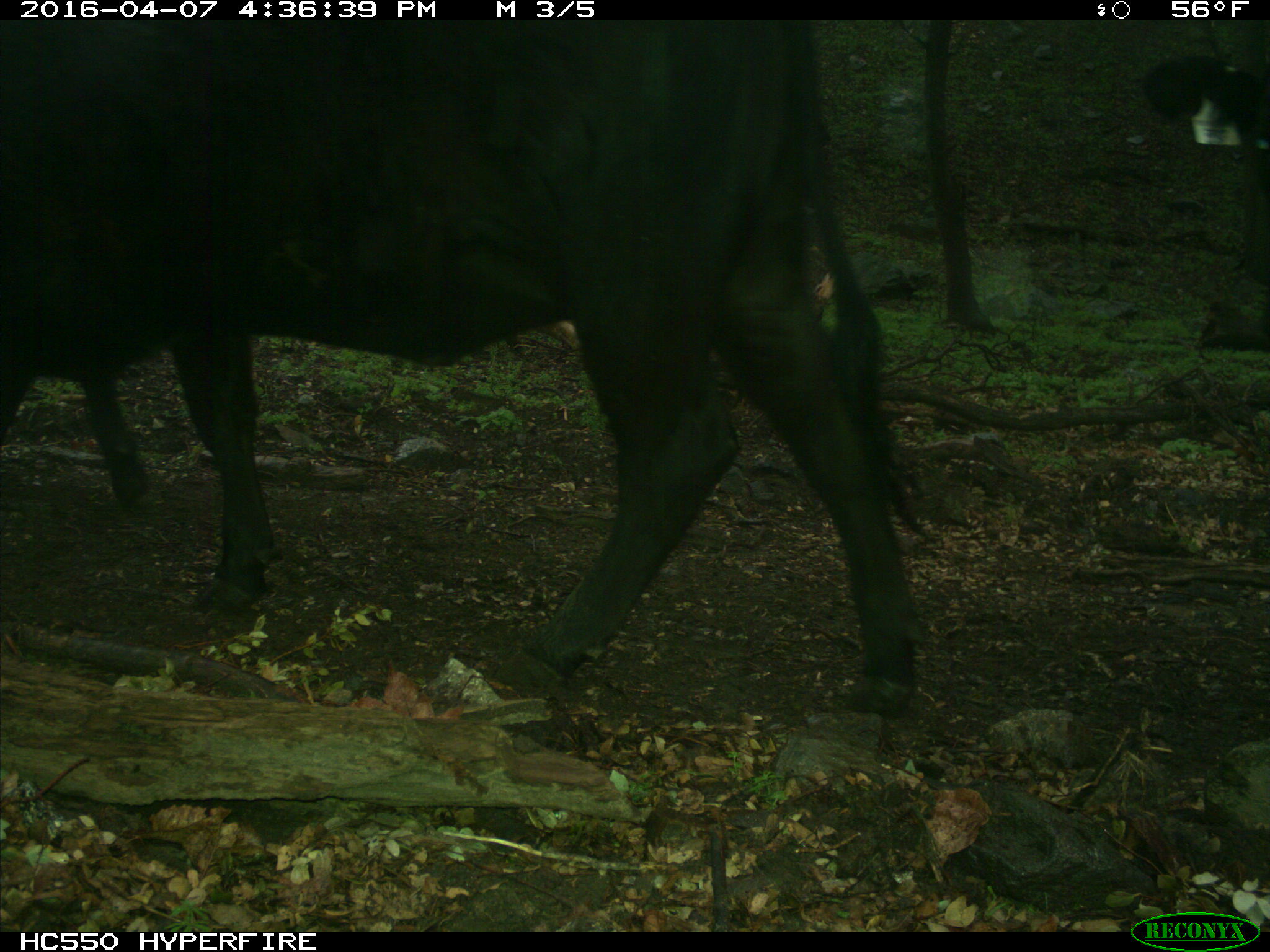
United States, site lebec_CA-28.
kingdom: Animalia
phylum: Chordata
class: Mammalia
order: Artiodactyla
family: Bovidae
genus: Bos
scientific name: Bos taurus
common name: domestic cow